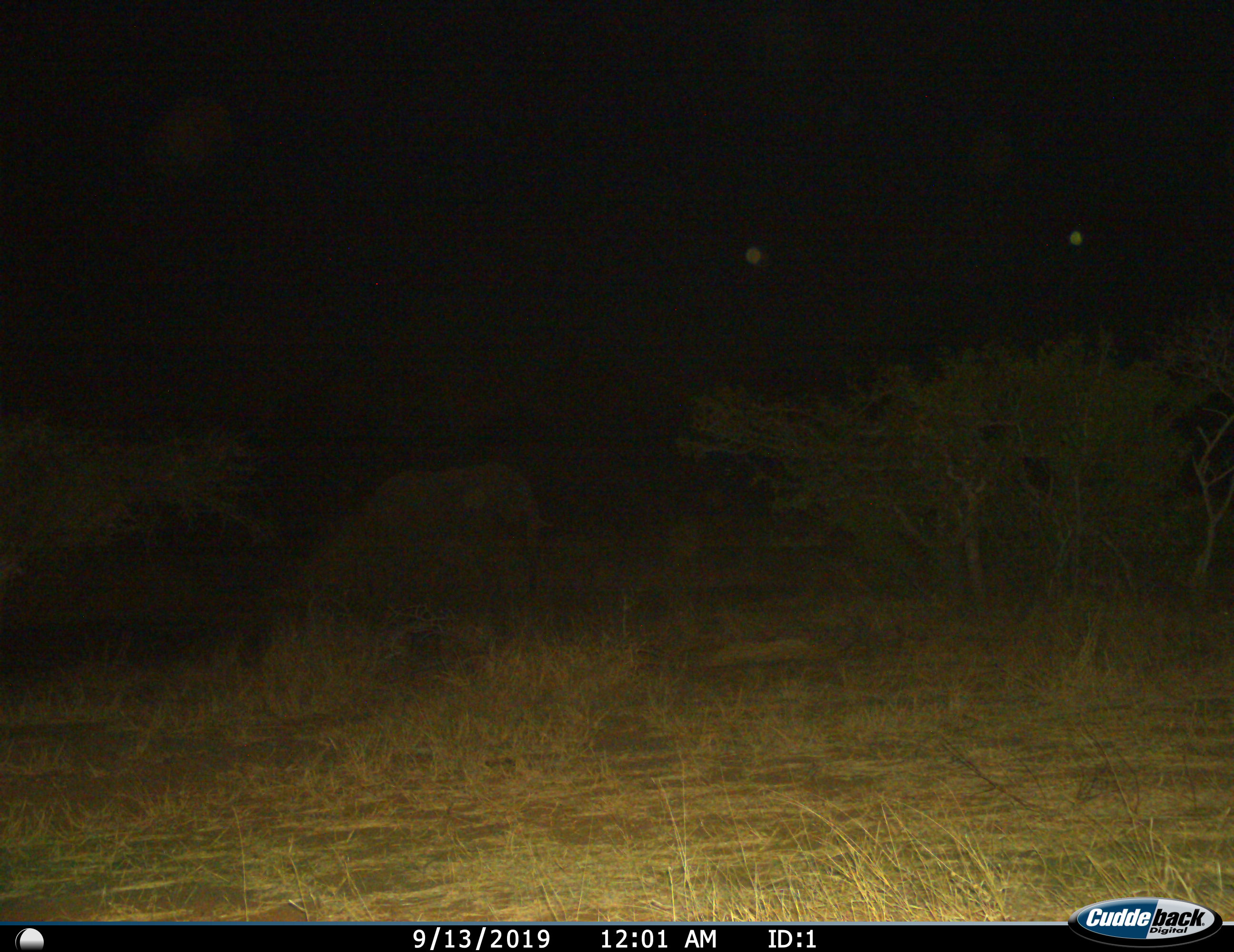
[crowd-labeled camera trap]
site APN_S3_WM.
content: unidentified animal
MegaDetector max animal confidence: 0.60